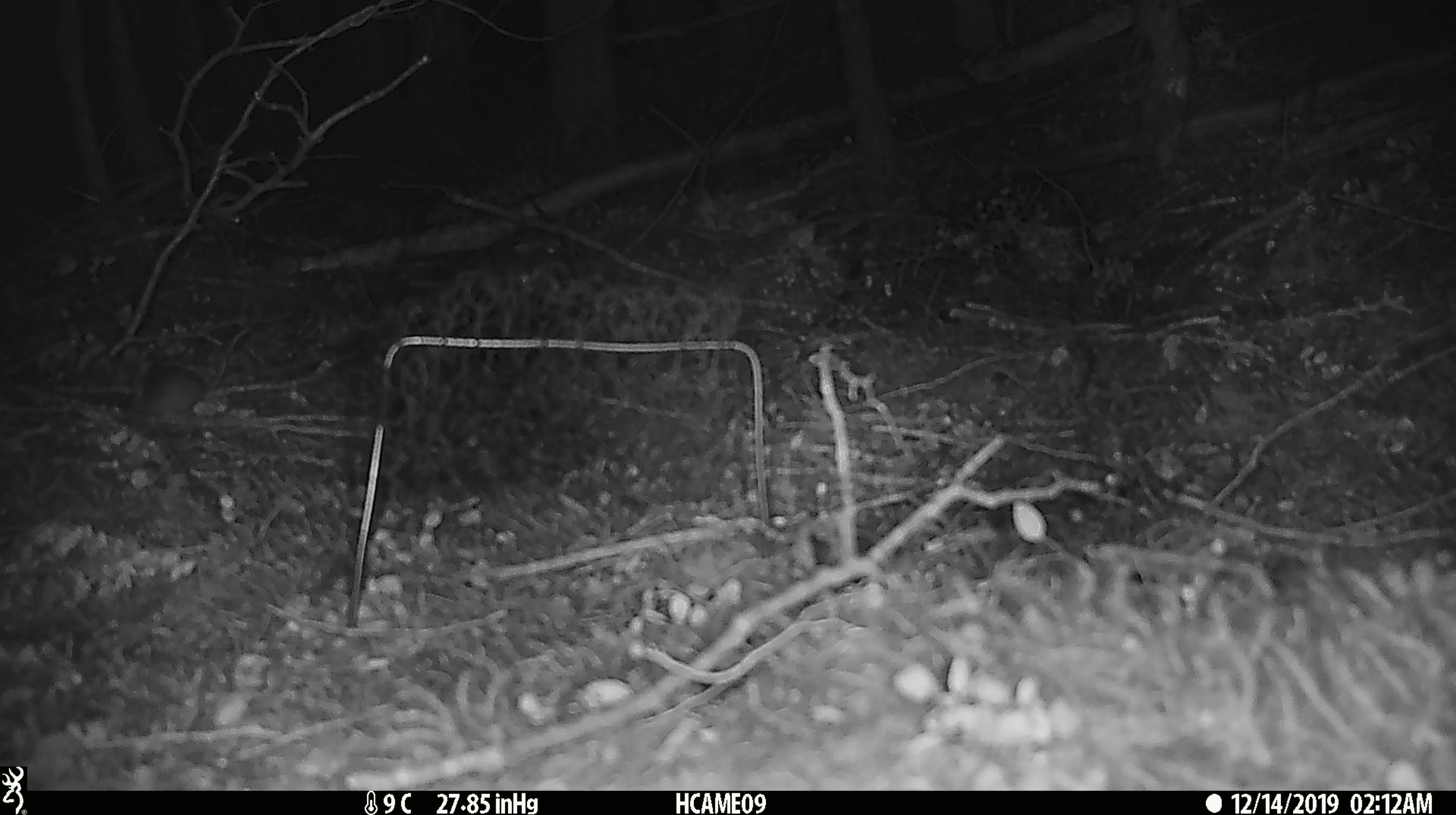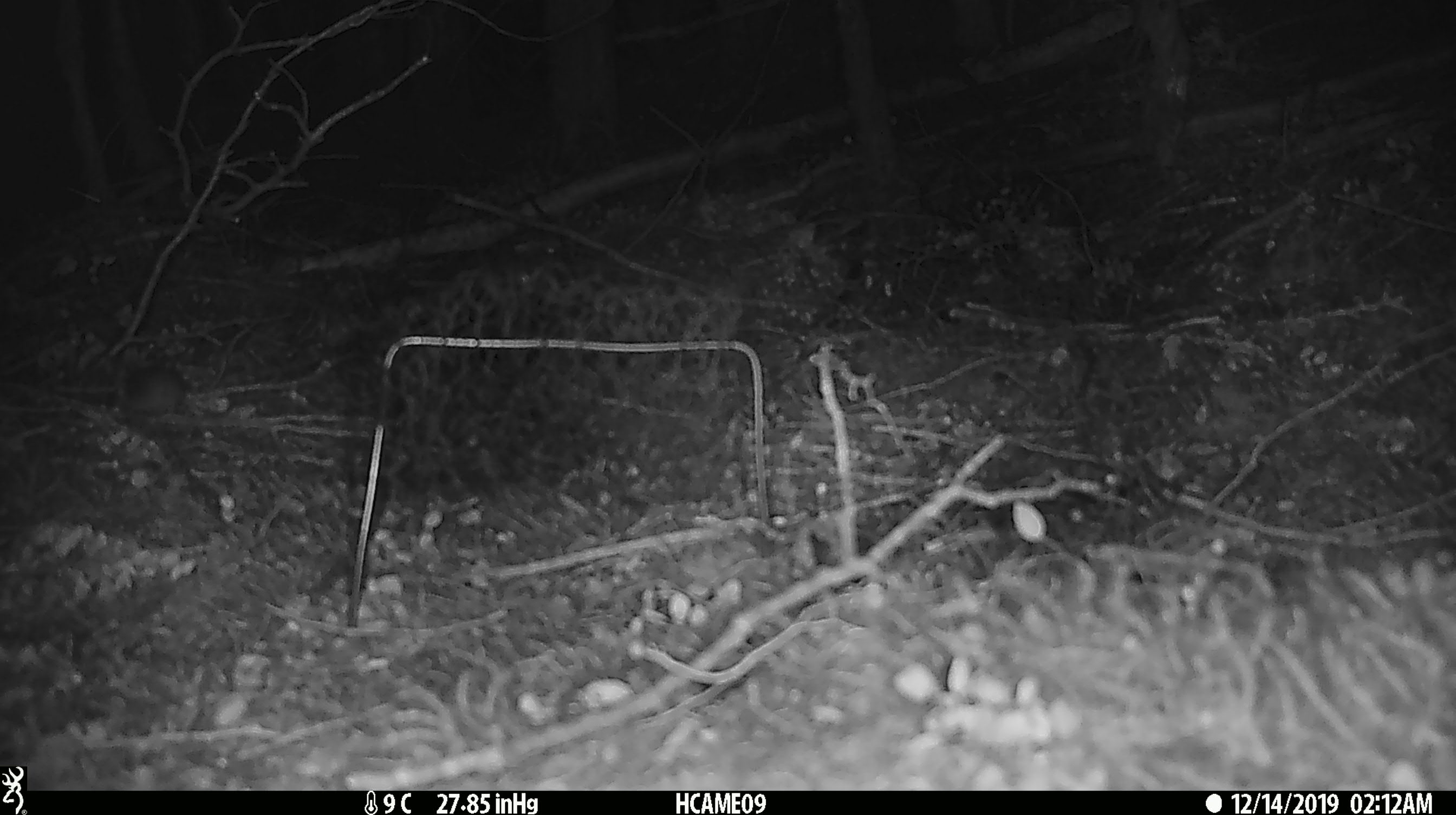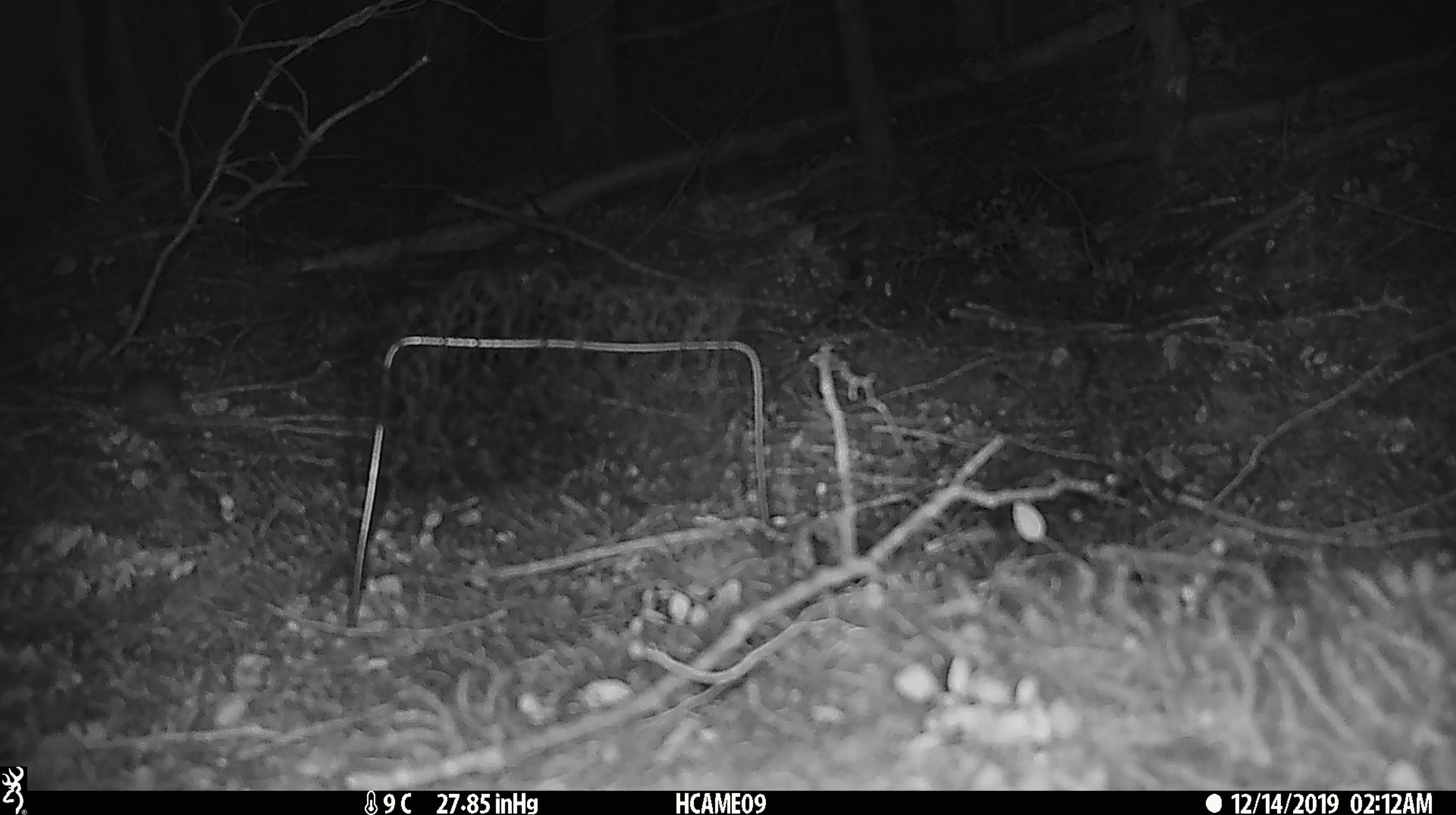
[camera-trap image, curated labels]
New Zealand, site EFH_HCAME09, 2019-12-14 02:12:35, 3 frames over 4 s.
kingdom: Animalia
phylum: Chordata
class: Mammalia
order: Rodentia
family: Muridae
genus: Mus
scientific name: Mus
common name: mouse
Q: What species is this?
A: Mouse (Mus).